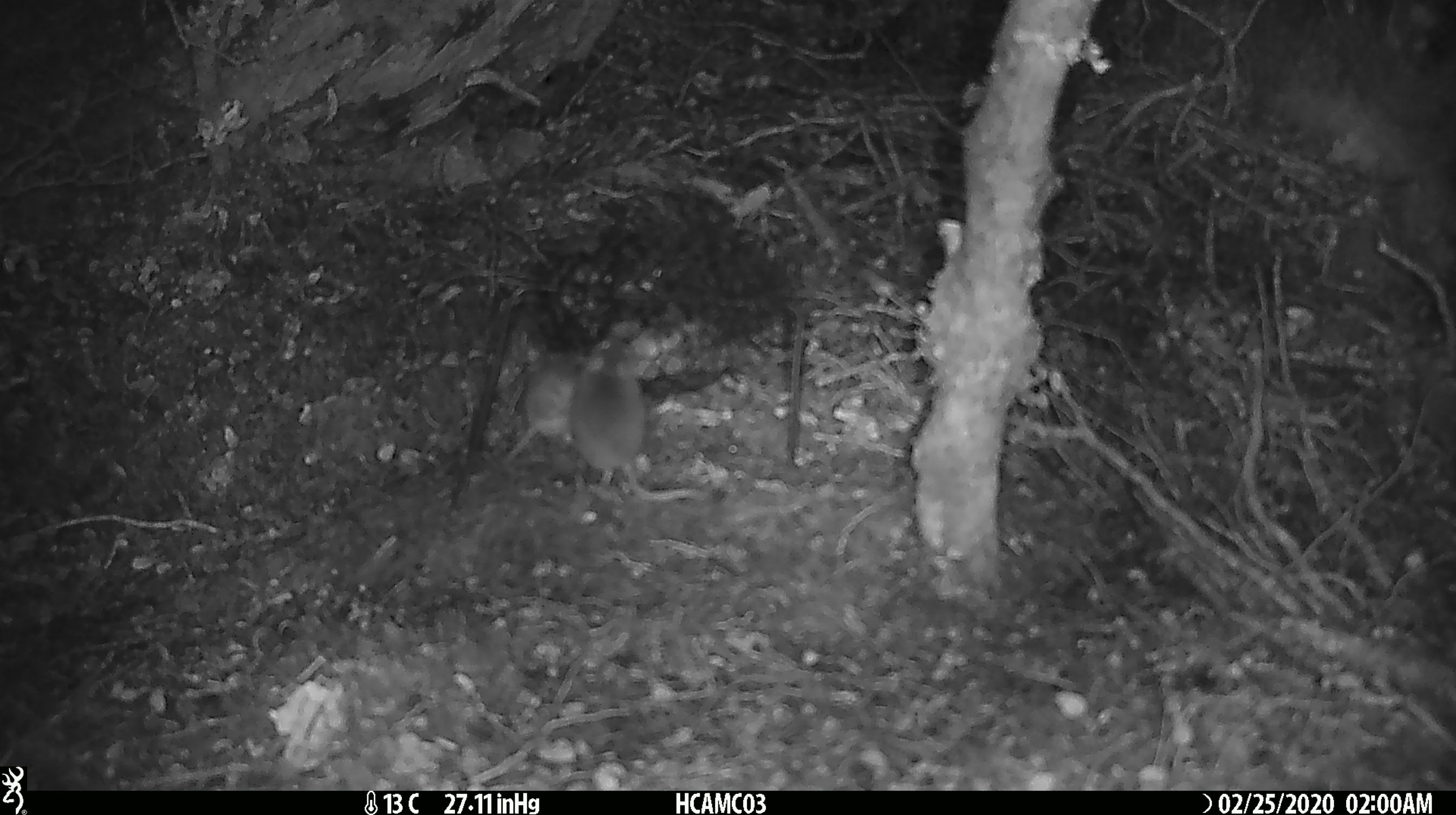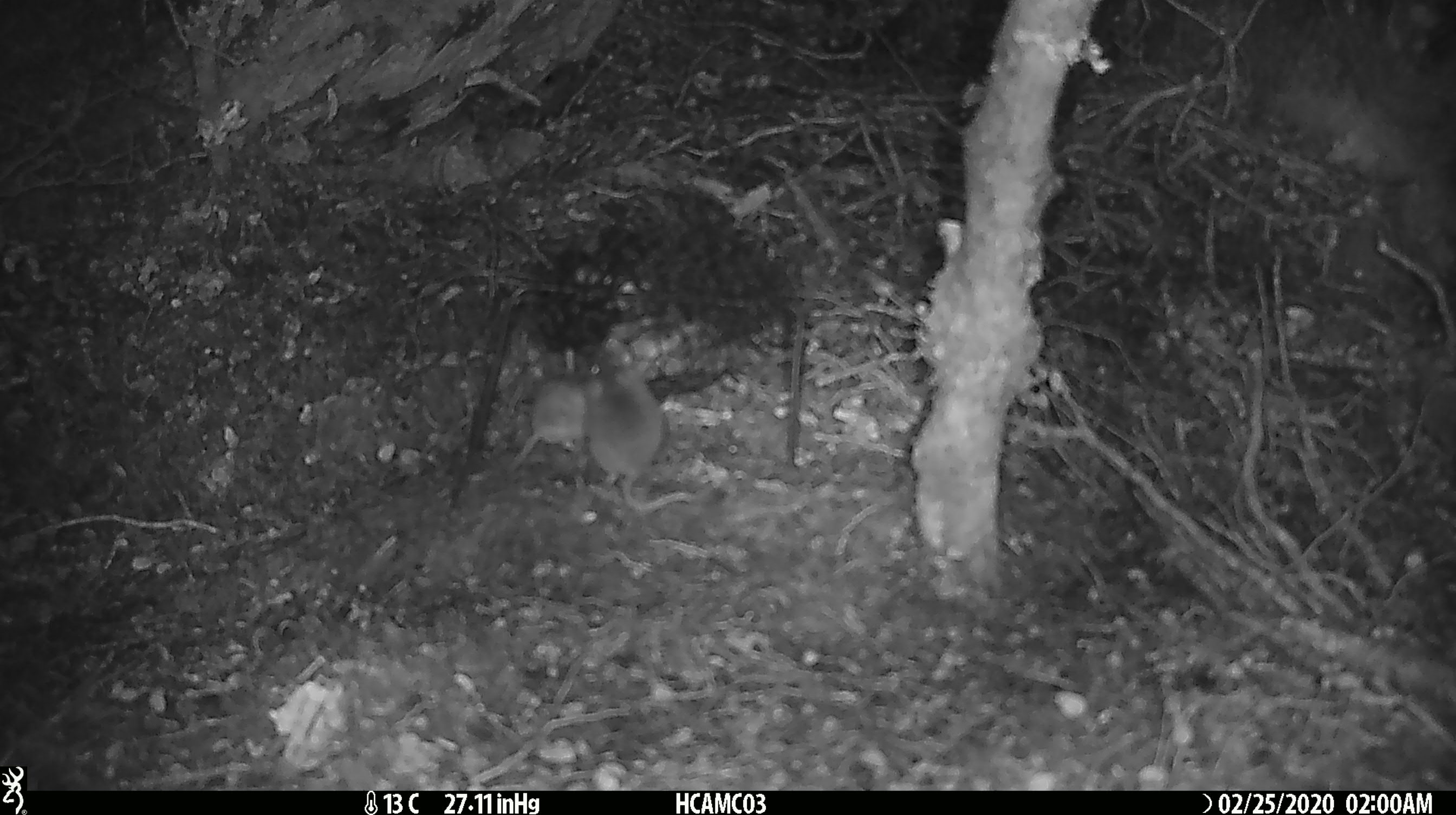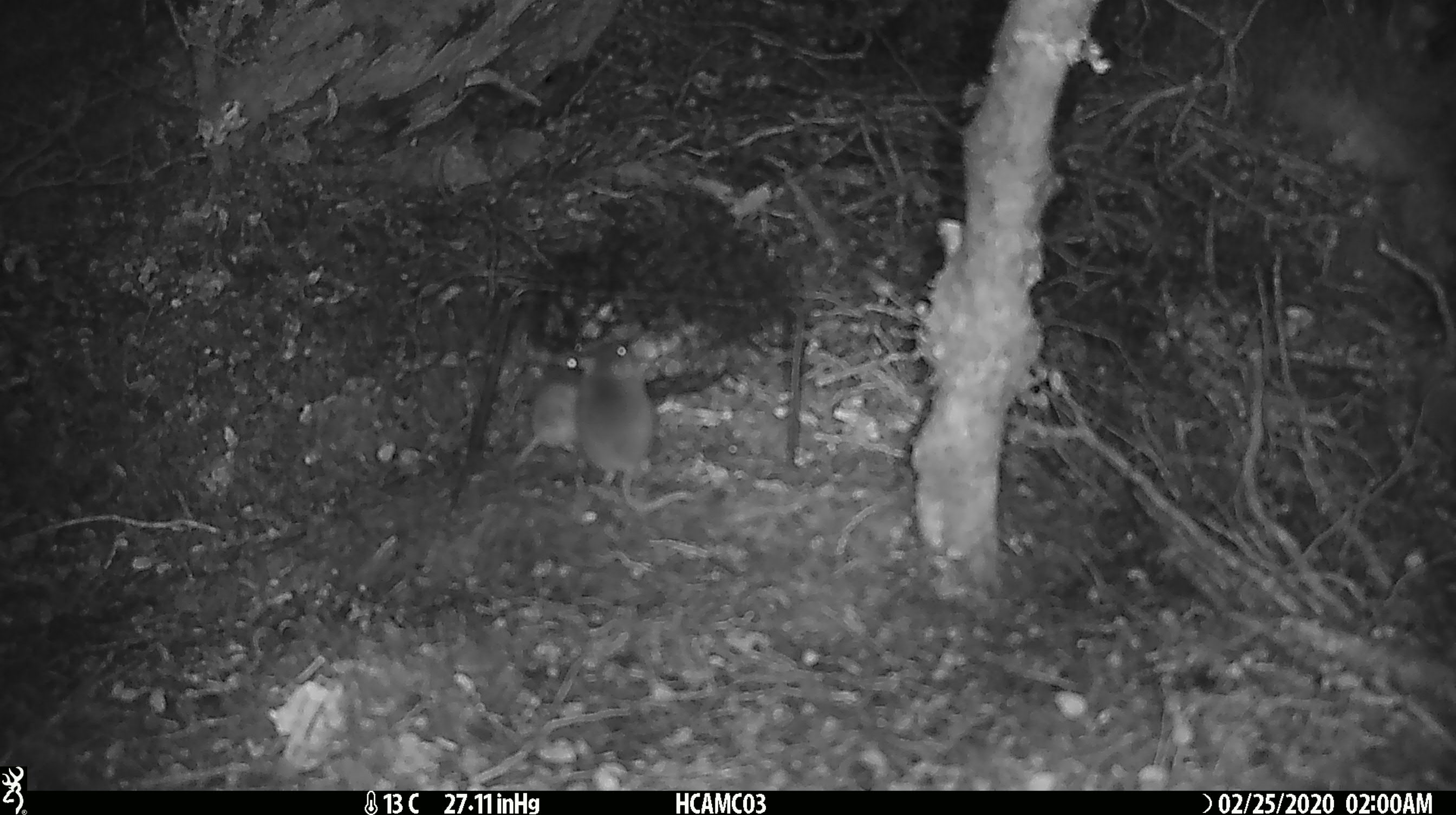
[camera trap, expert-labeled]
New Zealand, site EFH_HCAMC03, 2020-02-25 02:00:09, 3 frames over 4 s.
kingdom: Animalia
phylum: Chordata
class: Mammalia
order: Rodentia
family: Muridae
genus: Mus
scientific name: Mus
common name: mouse